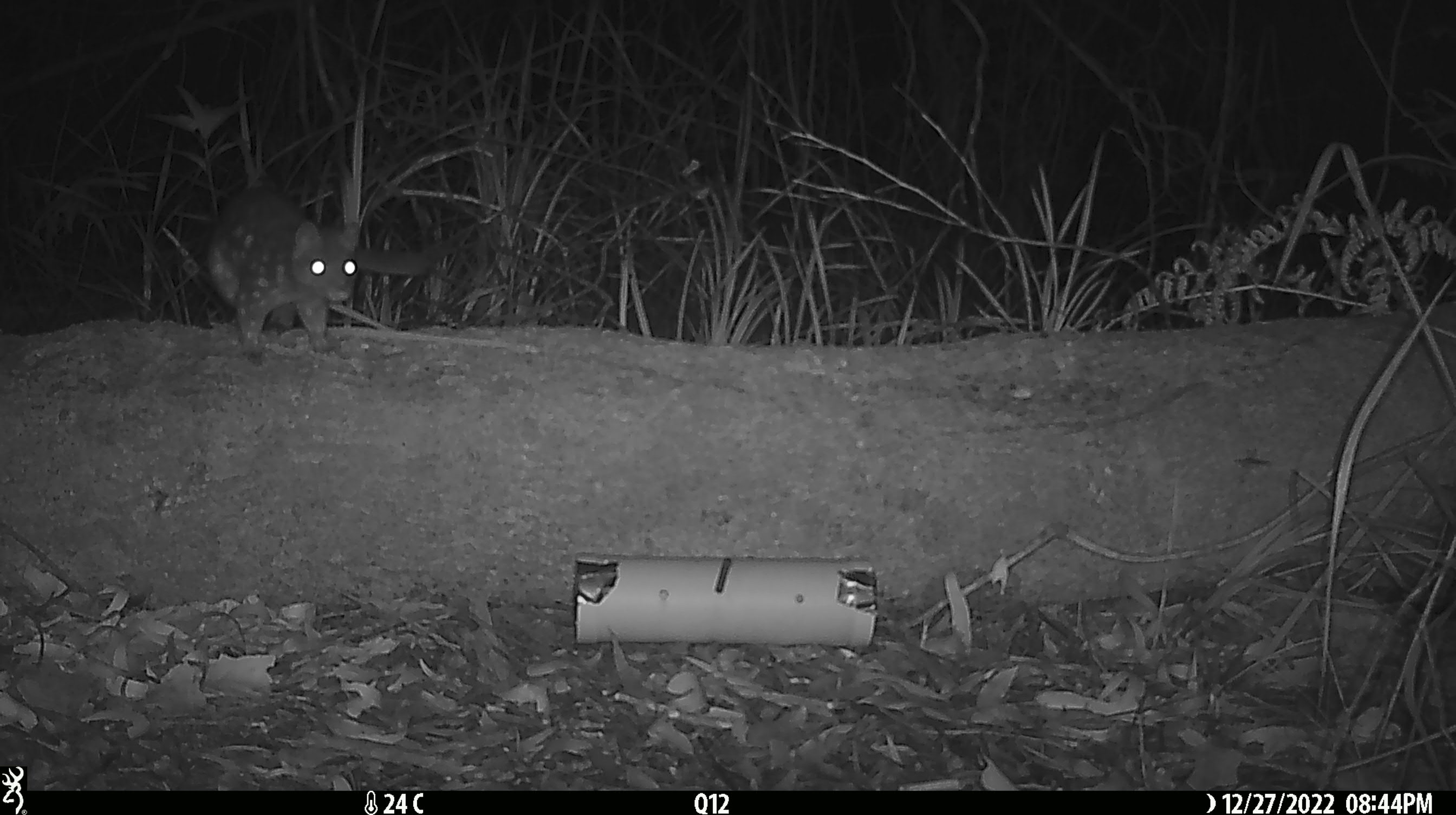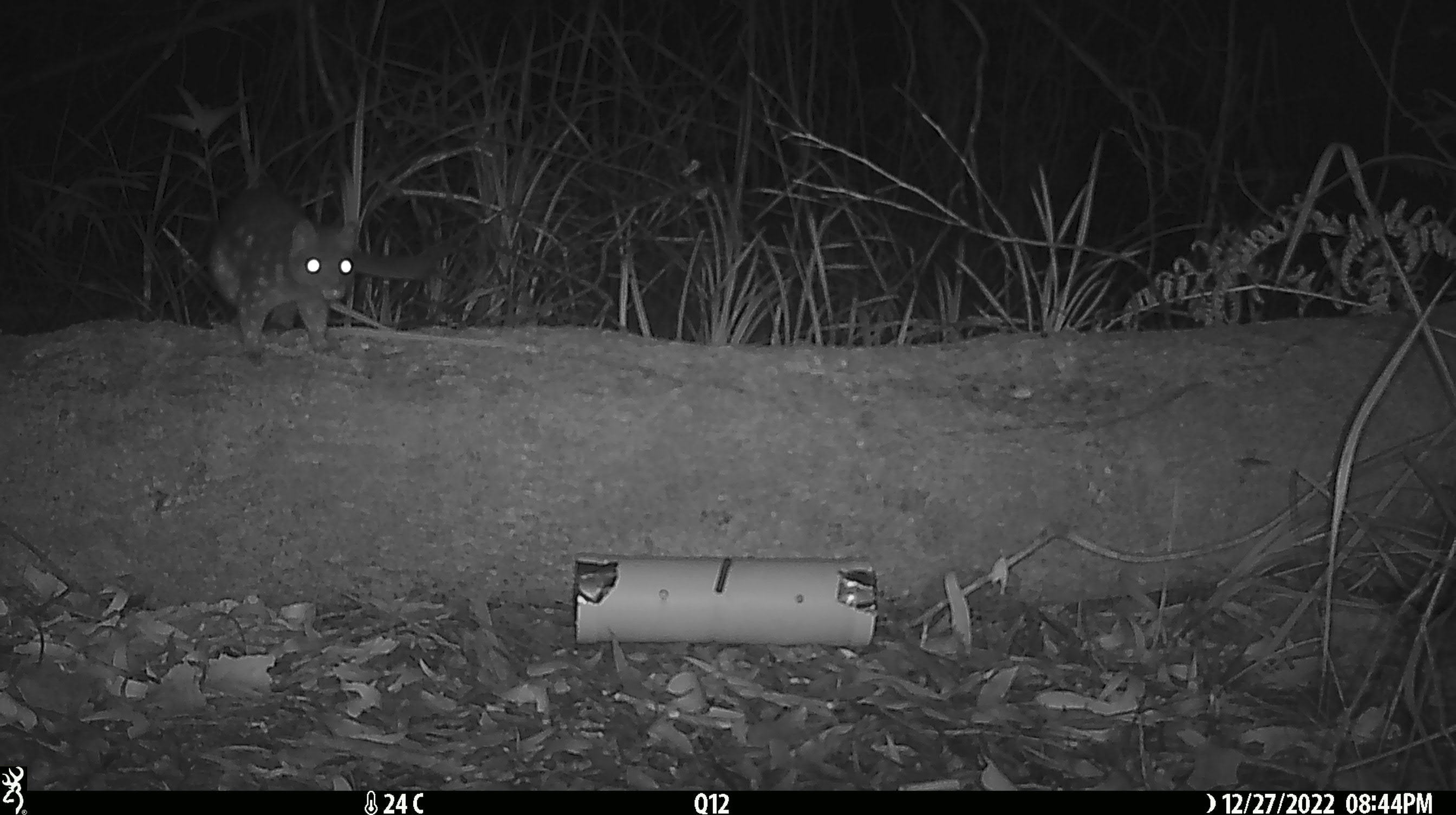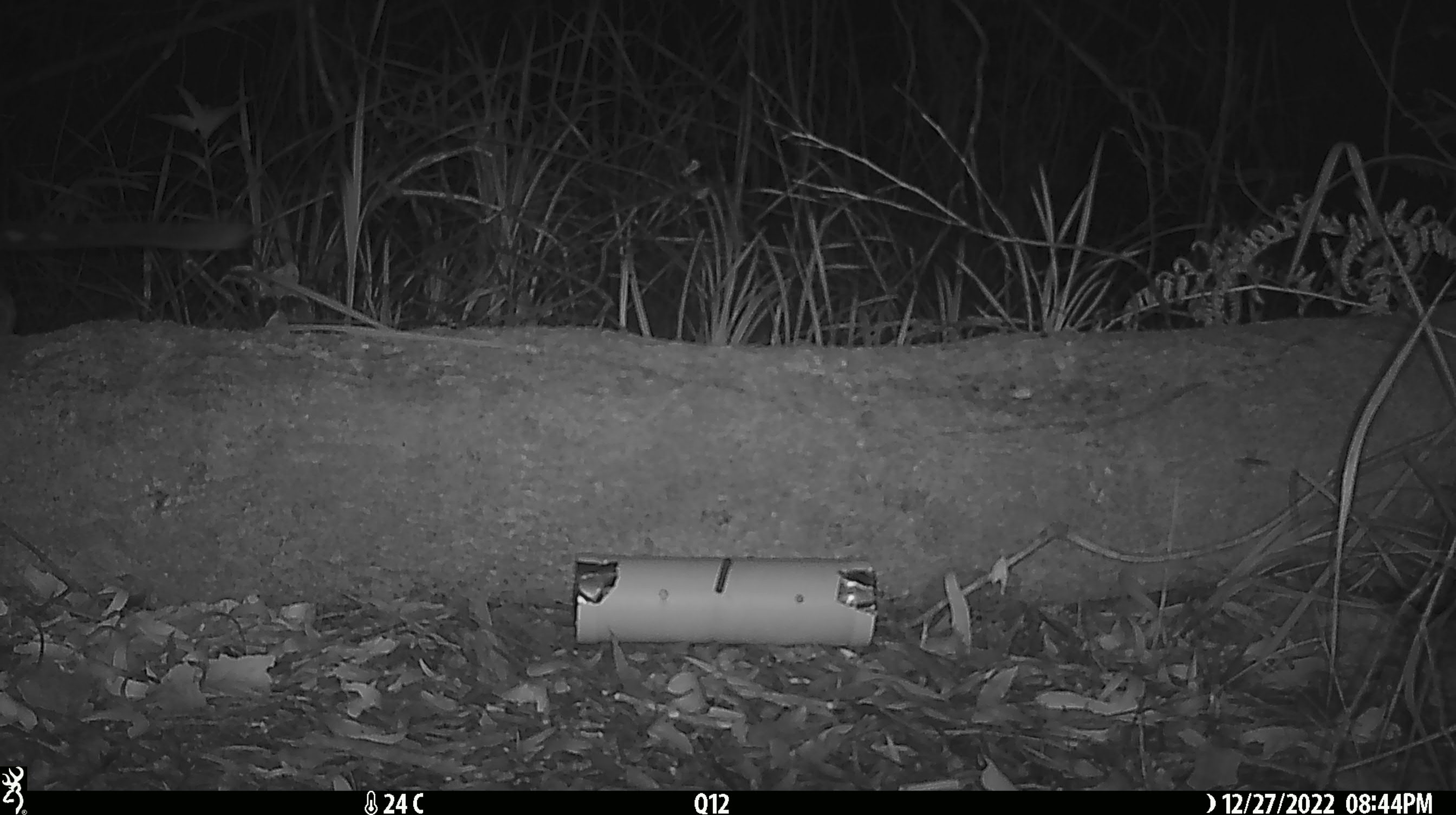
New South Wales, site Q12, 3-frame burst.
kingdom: Animalia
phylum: Chordata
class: Mammalia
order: Dasyuromorphia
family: Dasyuridae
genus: Dasyurus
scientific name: Dasyurus maculatus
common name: spotted-tailed quoll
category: quoll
Quoll (spotted-tailed quoll) (Dasyurus maculatus).